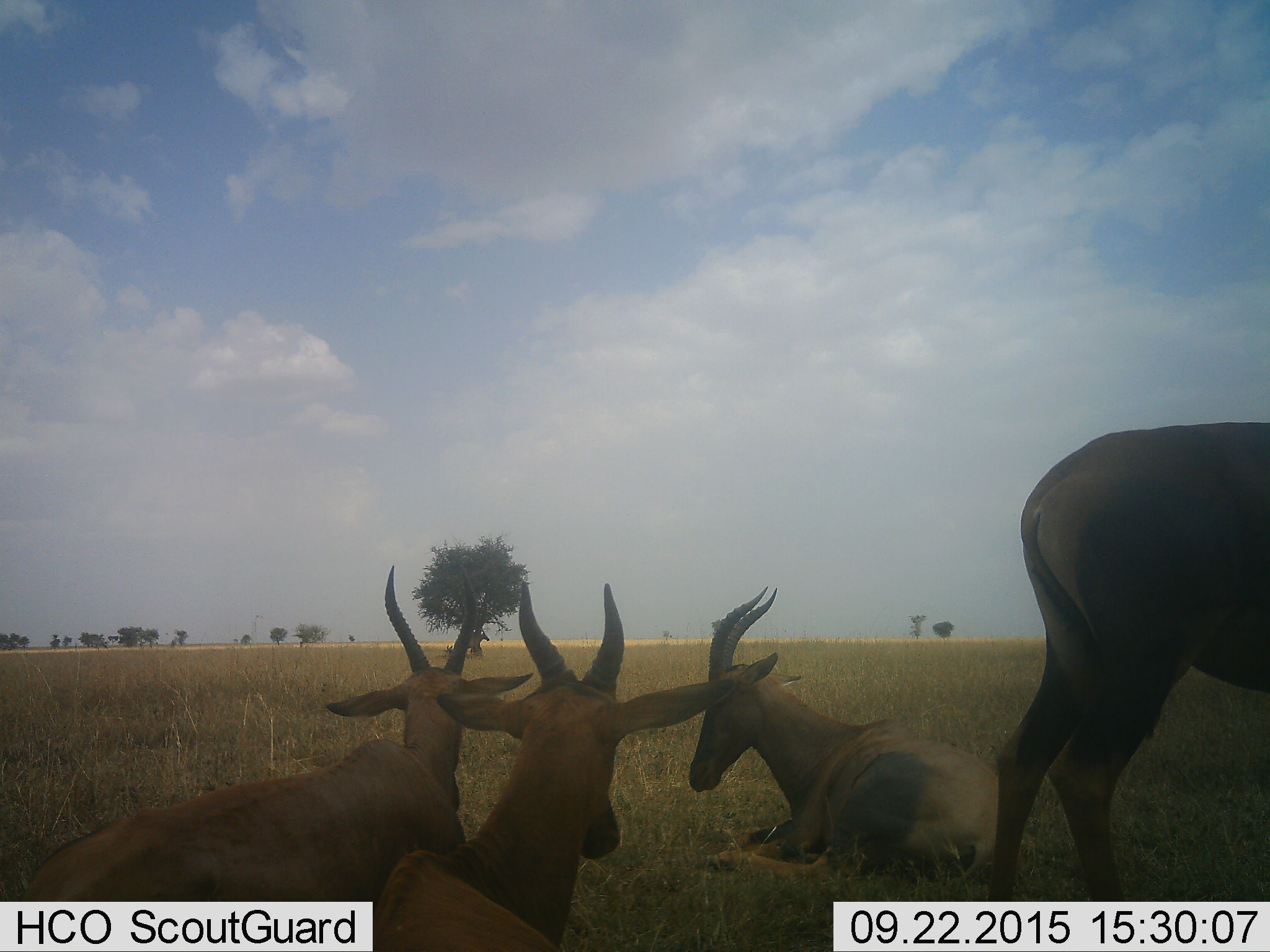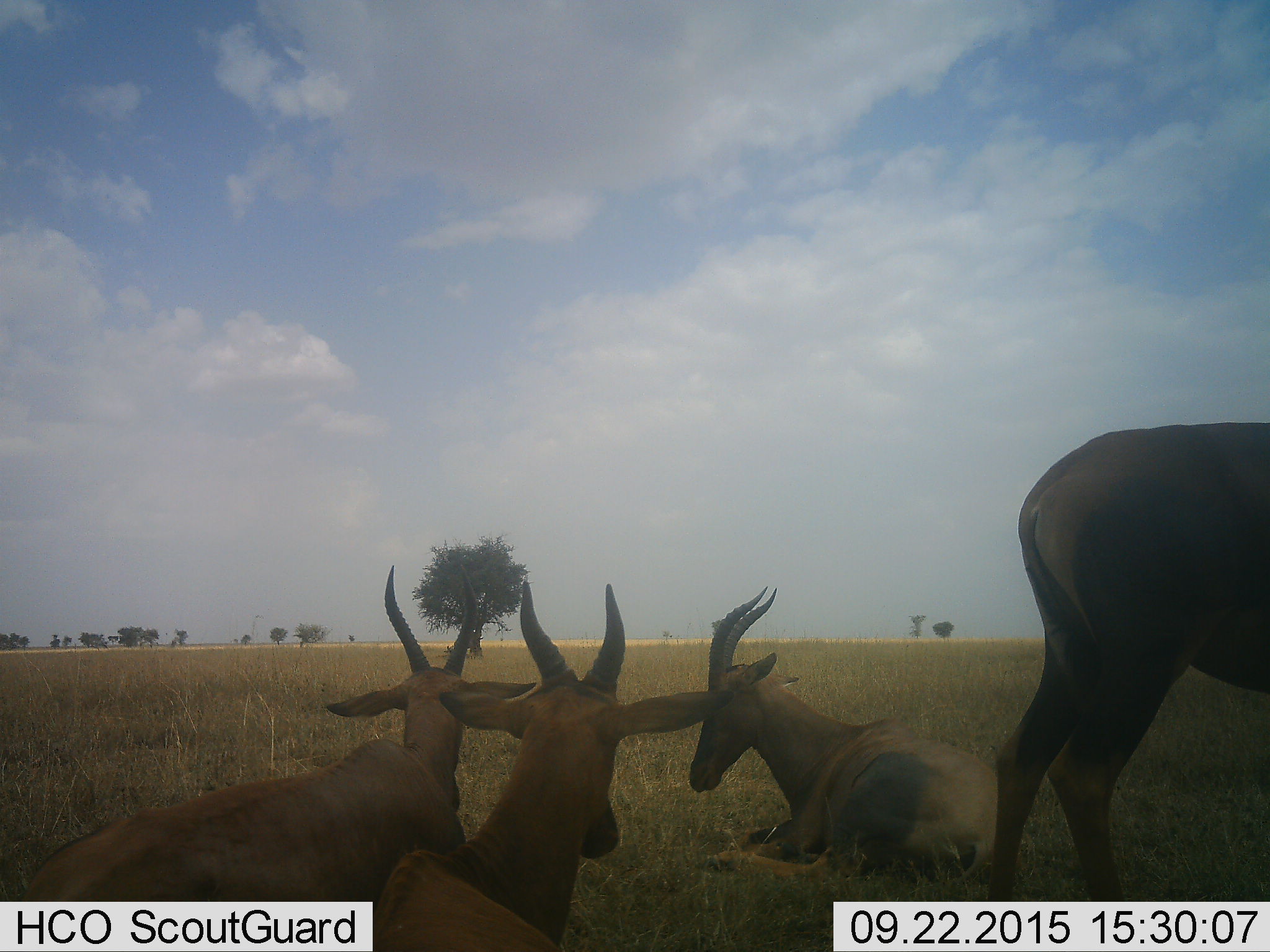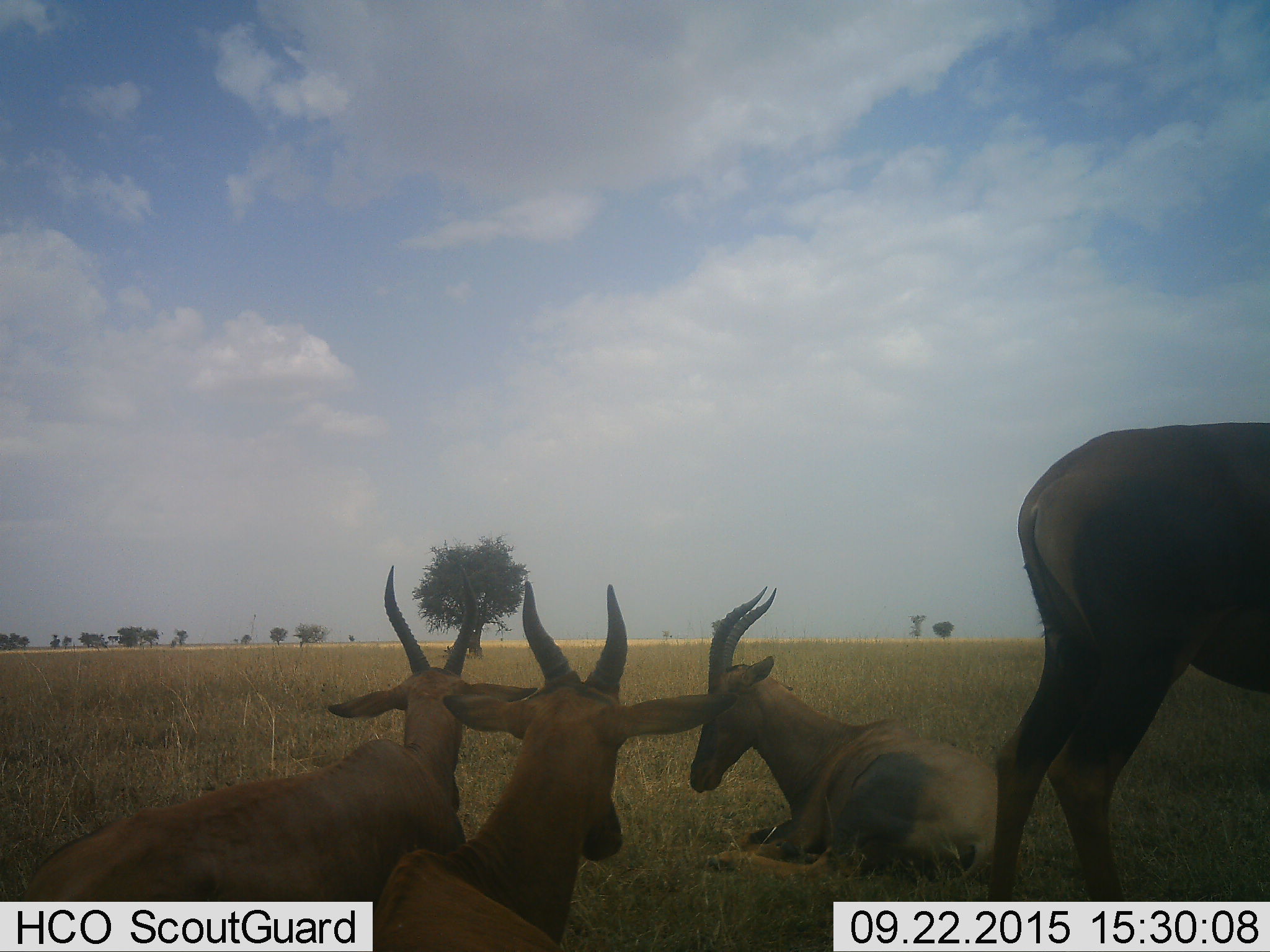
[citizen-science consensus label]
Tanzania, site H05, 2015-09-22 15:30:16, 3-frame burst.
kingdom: Animalia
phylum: Chordata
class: Mammalia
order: Artiodactyla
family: Bovidae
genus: Damaliscus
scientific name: Damaliscus lunatus jimela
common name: topi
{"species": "topi (Damaliscus lunatus jimela)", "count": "4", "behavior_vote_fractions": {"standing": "71%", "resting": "100%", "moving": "0%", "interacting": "0%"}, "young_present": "0%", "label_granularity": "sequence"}